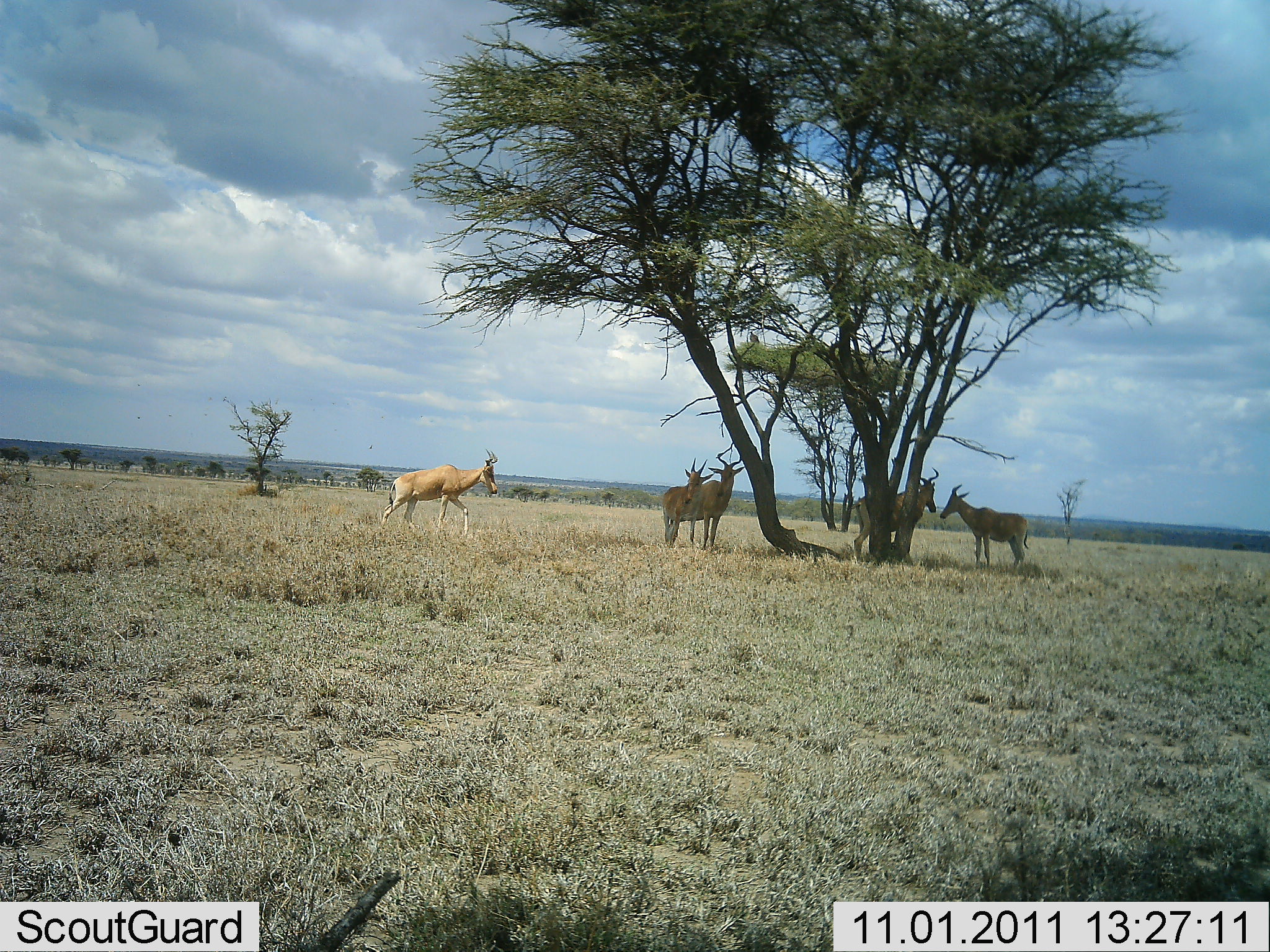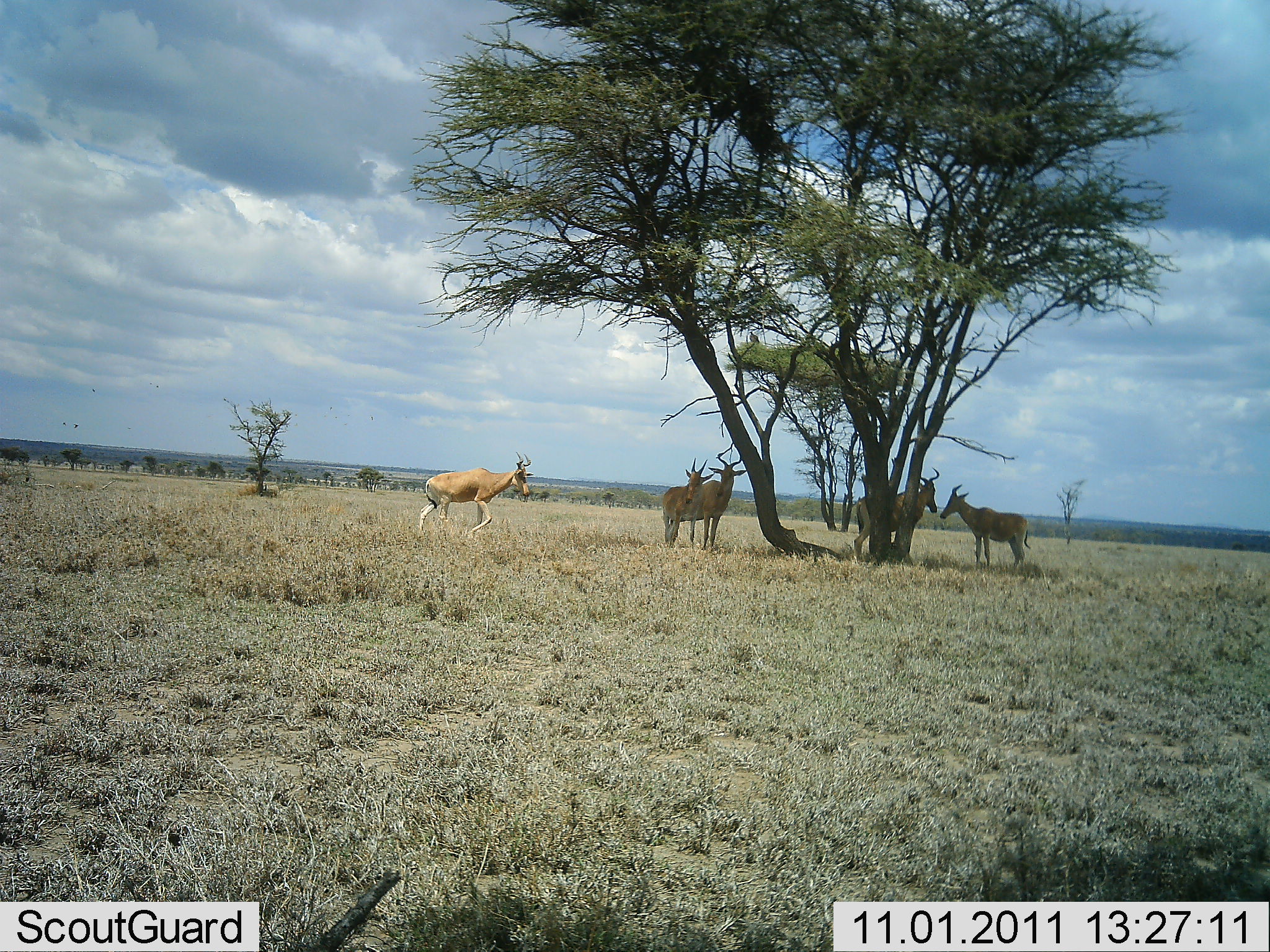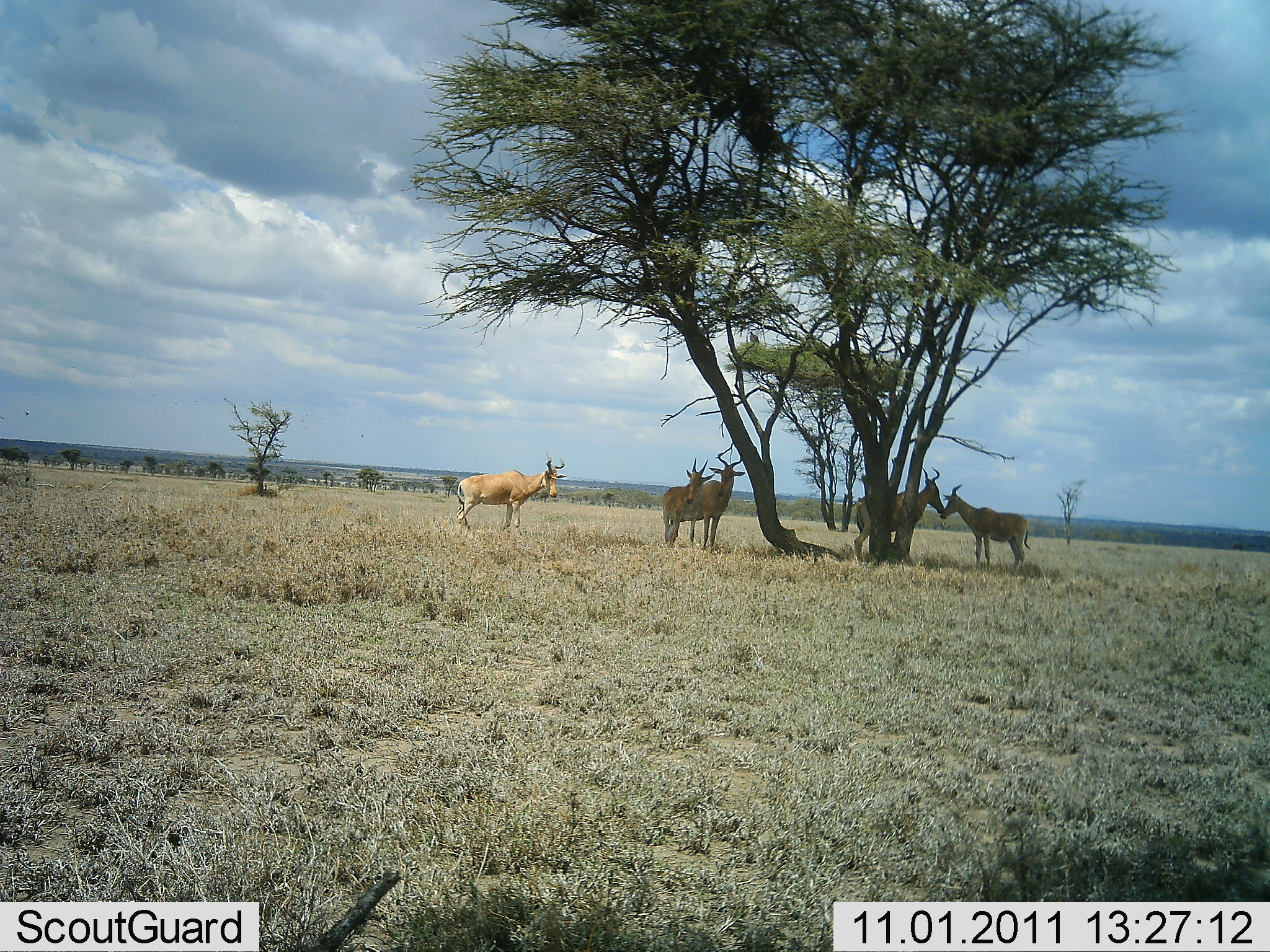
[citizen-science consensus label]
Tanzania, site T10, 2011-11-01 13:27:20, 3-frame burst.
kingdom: Animalia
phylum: Chordata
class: Mammalia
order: Artiodactyla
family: Bovidae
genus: Alcelaphus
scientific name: Alcelaphus buselaphus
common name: hartebeest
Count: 5.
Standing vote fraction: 100%.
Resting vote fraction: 0%.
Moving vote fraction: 59%.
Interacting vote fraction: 6%.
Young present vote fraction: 6%.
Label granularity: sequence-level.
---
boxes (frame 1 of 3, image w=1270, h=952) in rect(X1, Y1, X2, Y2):
animal: rect(373, 448, 500, 545); rect(849, 466, 939, 565); rect(939, 484, 1030, 576); rect(672, 455, 747, 552); rect(661, 458, 716, 549)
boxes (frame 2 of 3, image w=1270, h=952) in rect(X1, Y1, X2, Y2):
animal: rect(417, 450, 534, 545); rect(850, 466, 940, 565); rect(939, 483, 1031, 577); rect(672, 455, 749, 555); rect(661, 457, 716, 555)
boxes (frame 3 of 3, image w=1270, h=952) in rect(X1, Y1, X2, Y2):
animal: rect(456, 451, 569, 543); rect(852, 466, 946, 565); rect(939, 484, 1032, 579); rect(670, 452, 746, 552); rect(662, 458, 718, 550)